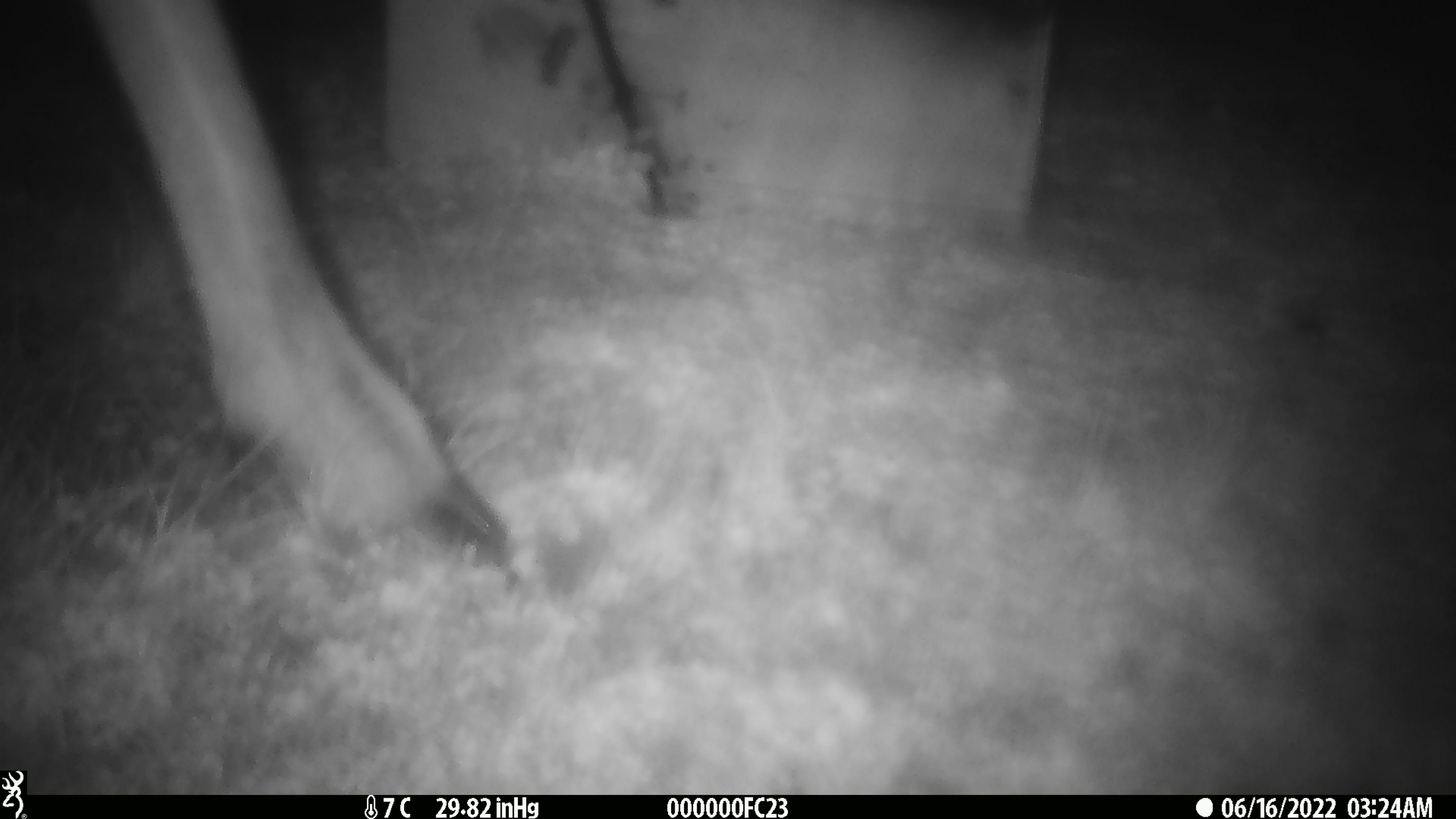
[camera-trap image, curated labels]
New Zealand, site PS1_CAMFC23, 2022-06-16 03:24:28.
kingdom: Animalia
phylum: Chordata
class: Mammalia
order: Artiodactyla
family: Cervidae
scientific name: Cervidae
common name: deer